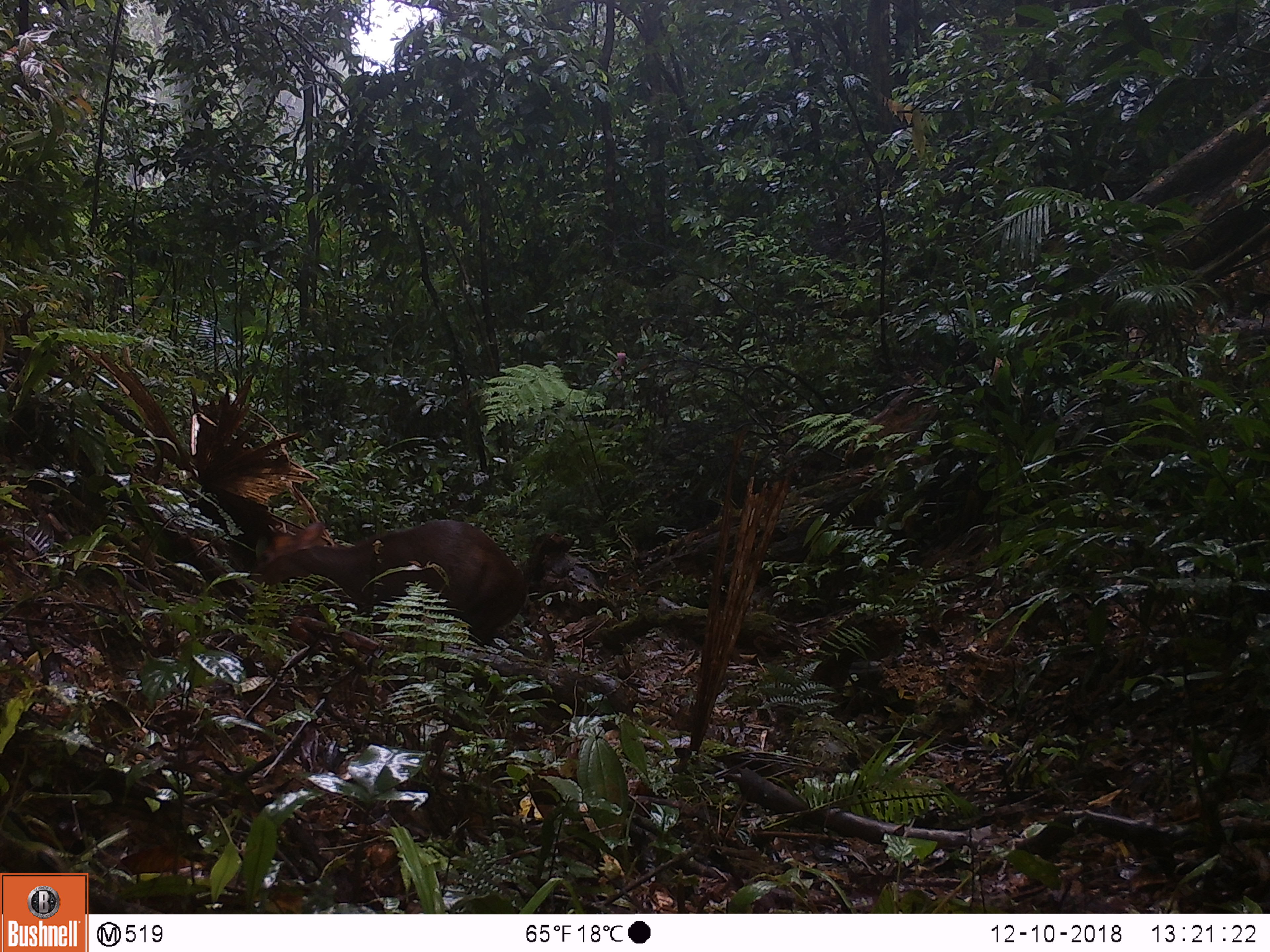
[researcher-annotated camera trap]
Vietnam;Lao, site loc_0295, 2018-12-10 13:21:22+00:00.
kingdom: Animalia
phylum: Chordata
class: Mammalia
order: Artiodactyla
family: Cervidae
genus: Muntiacus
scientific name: Muntiacus rooseveltorum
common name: roosevelt's muntjac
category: roosevelts muntjac group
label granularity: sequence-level